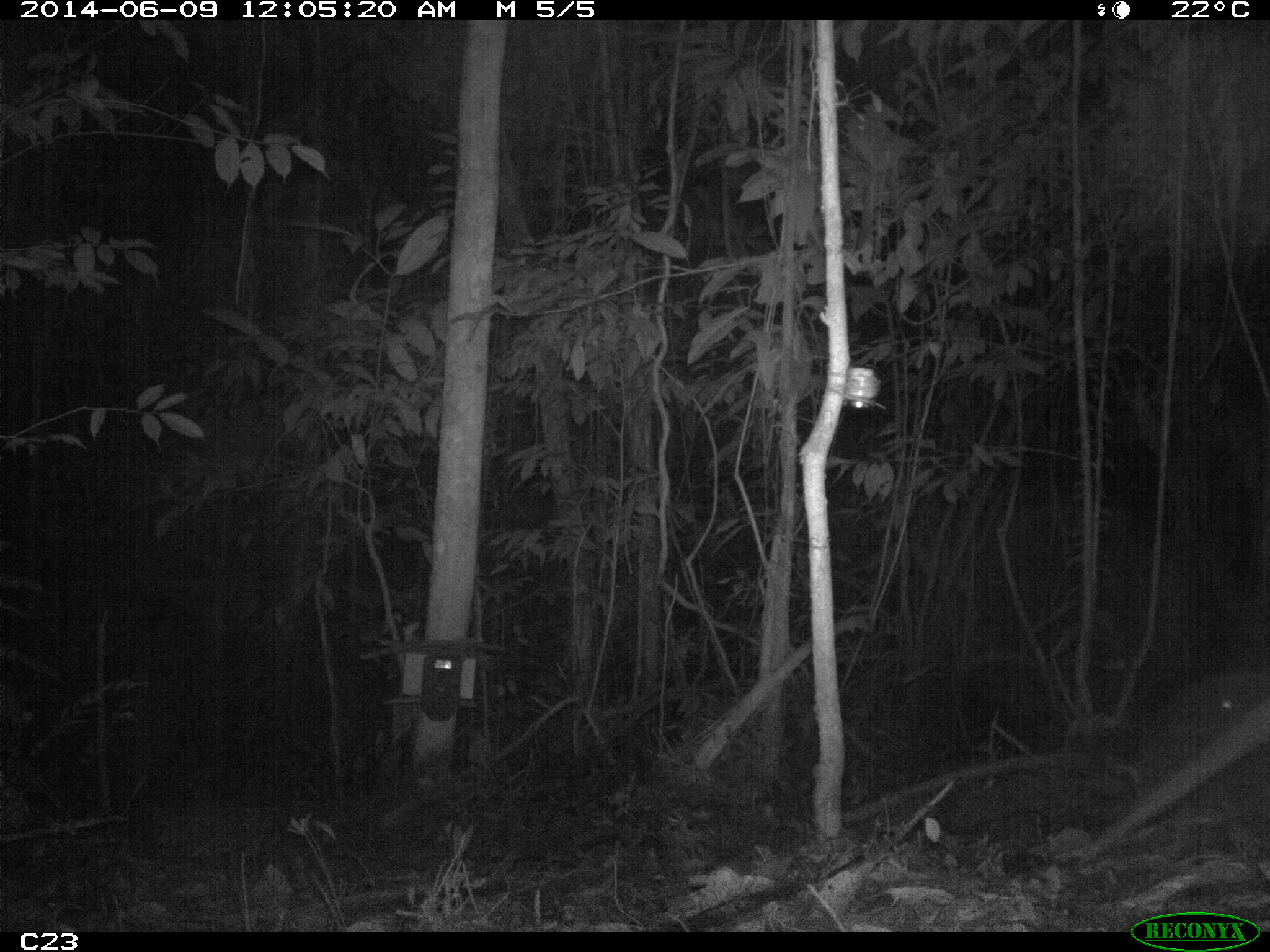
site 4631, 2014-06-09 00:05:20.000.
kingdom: Animalia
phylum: Chordata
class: Mammalia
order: Cingulata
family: Chlamyphoridae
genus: Priodontes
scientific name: Priodontes maximus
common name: giant armadillo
Priodontes maximus (giant armadillo), count 1, age adult.